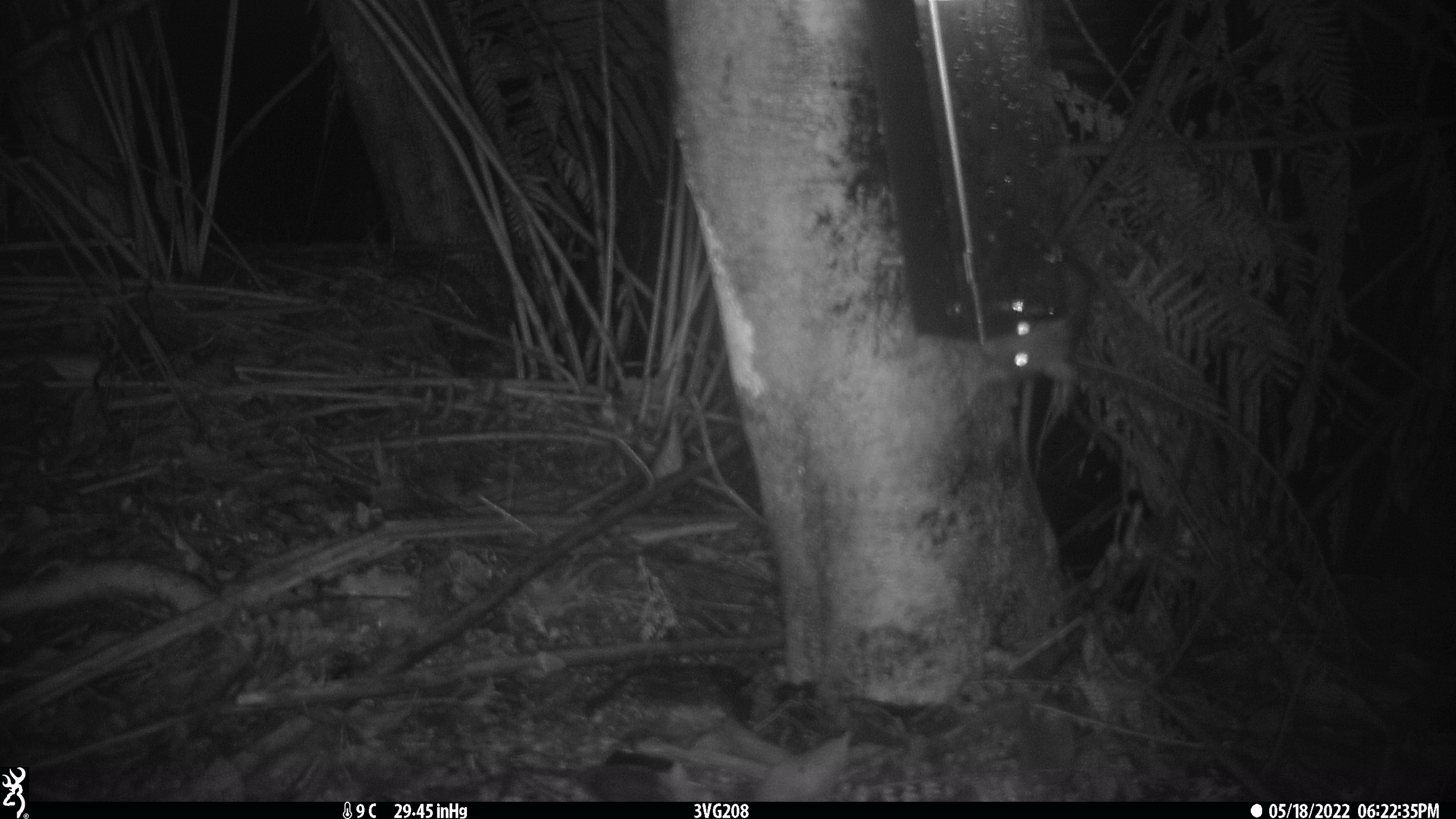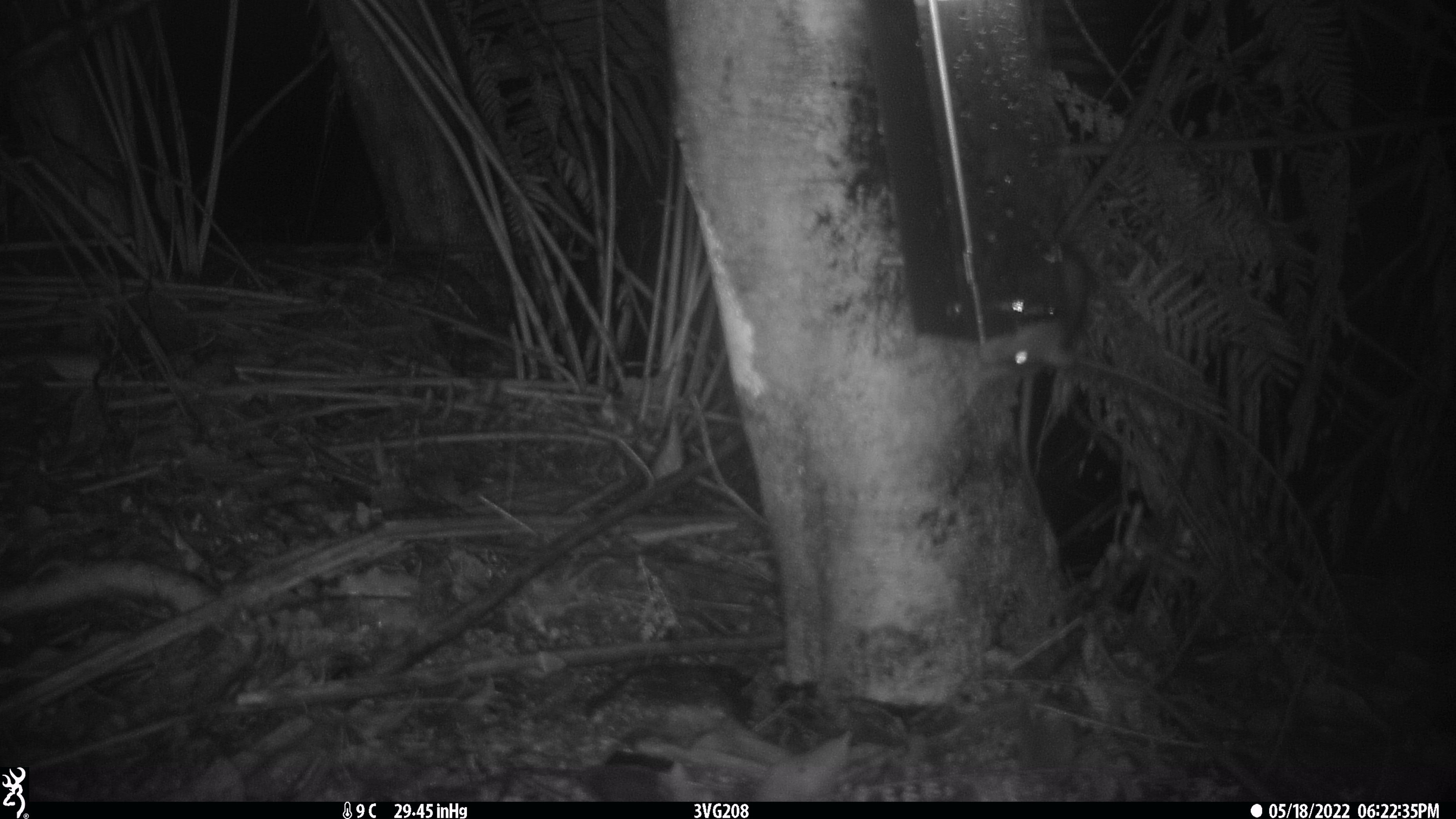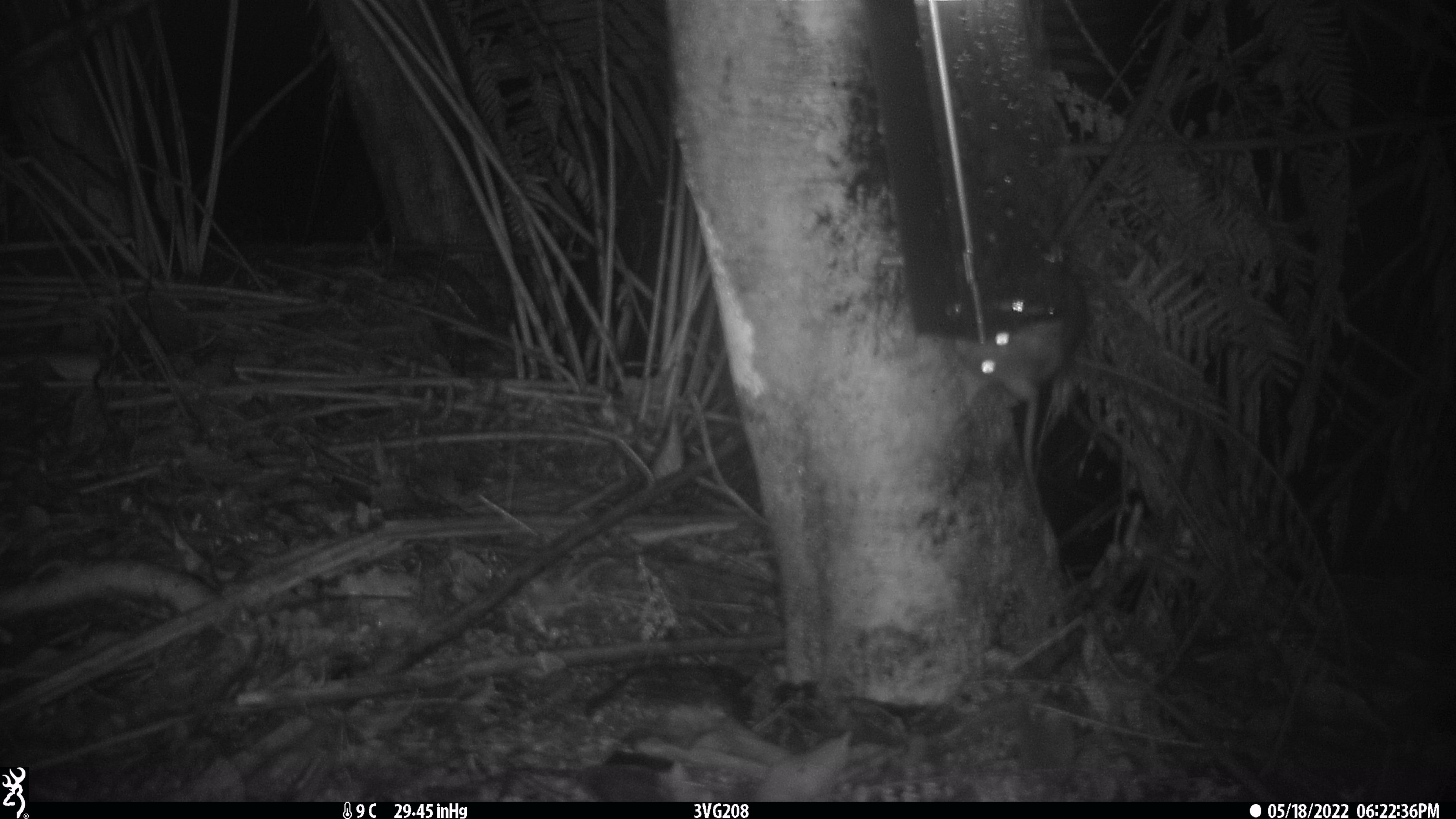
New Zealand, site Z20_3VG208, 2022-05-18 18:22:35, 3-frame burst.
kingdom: Animalia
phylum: Chordata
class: Mammalia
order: Rodentia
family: Muridae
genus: Rattus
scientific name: Rattus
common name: rat